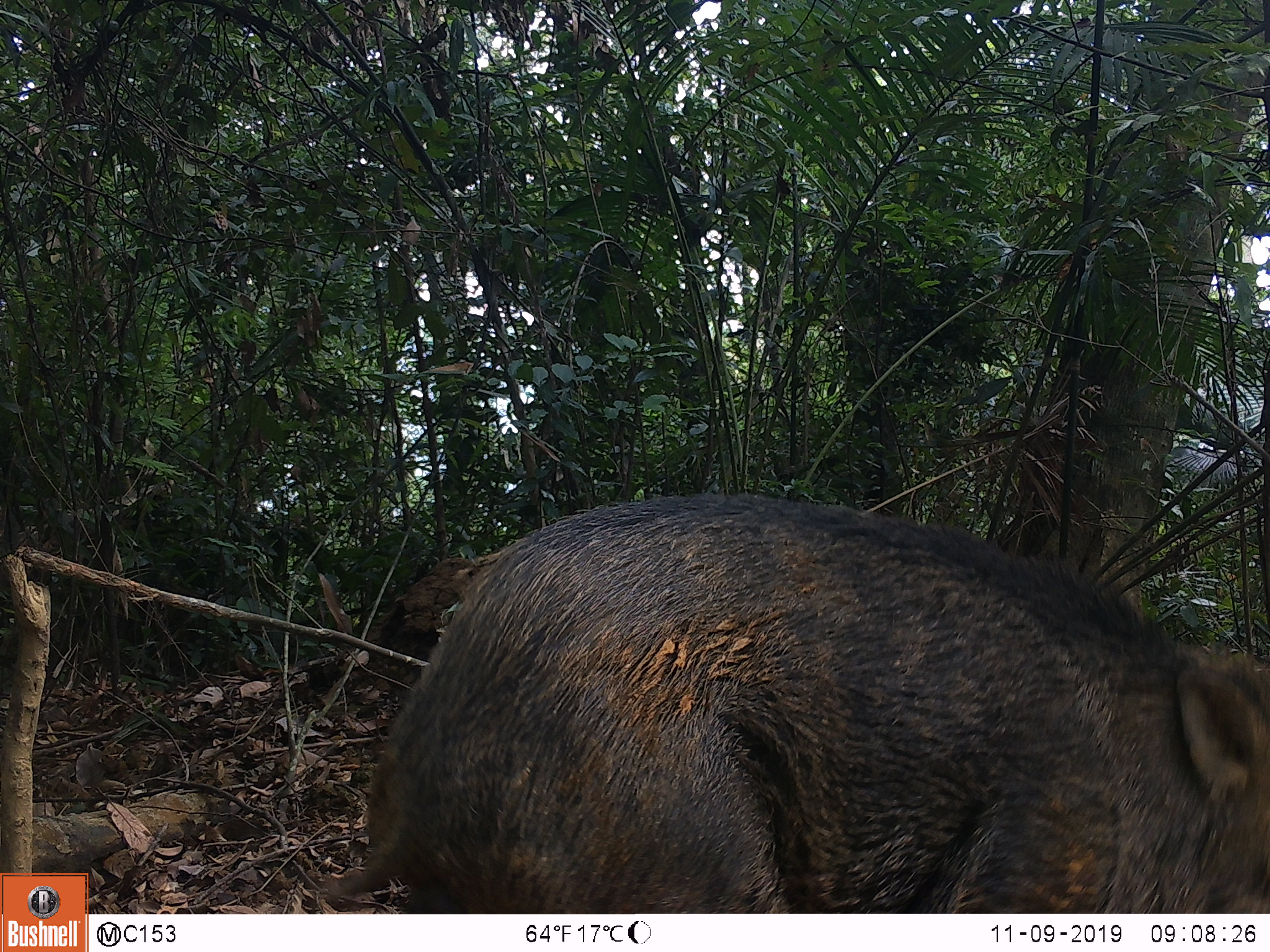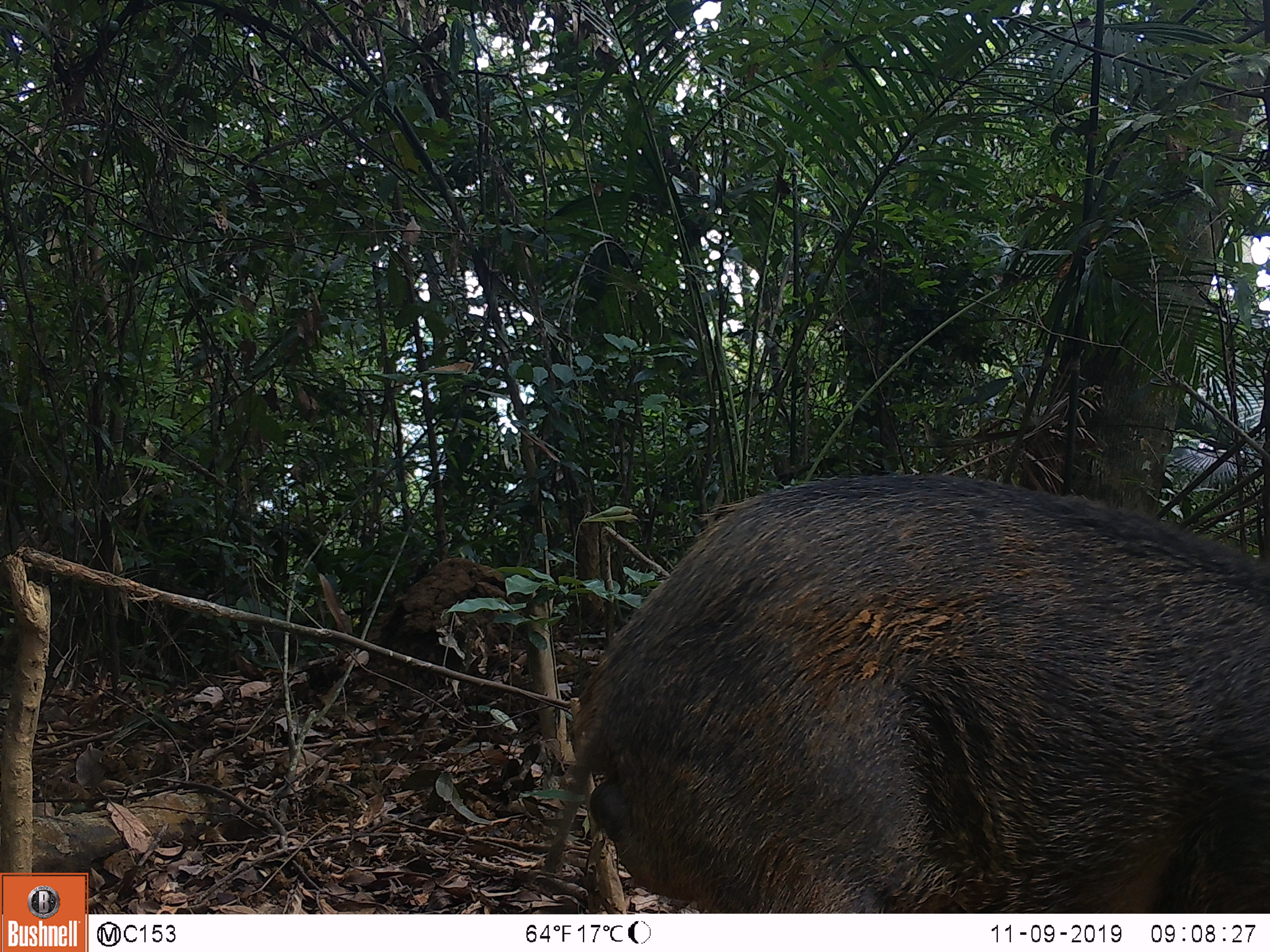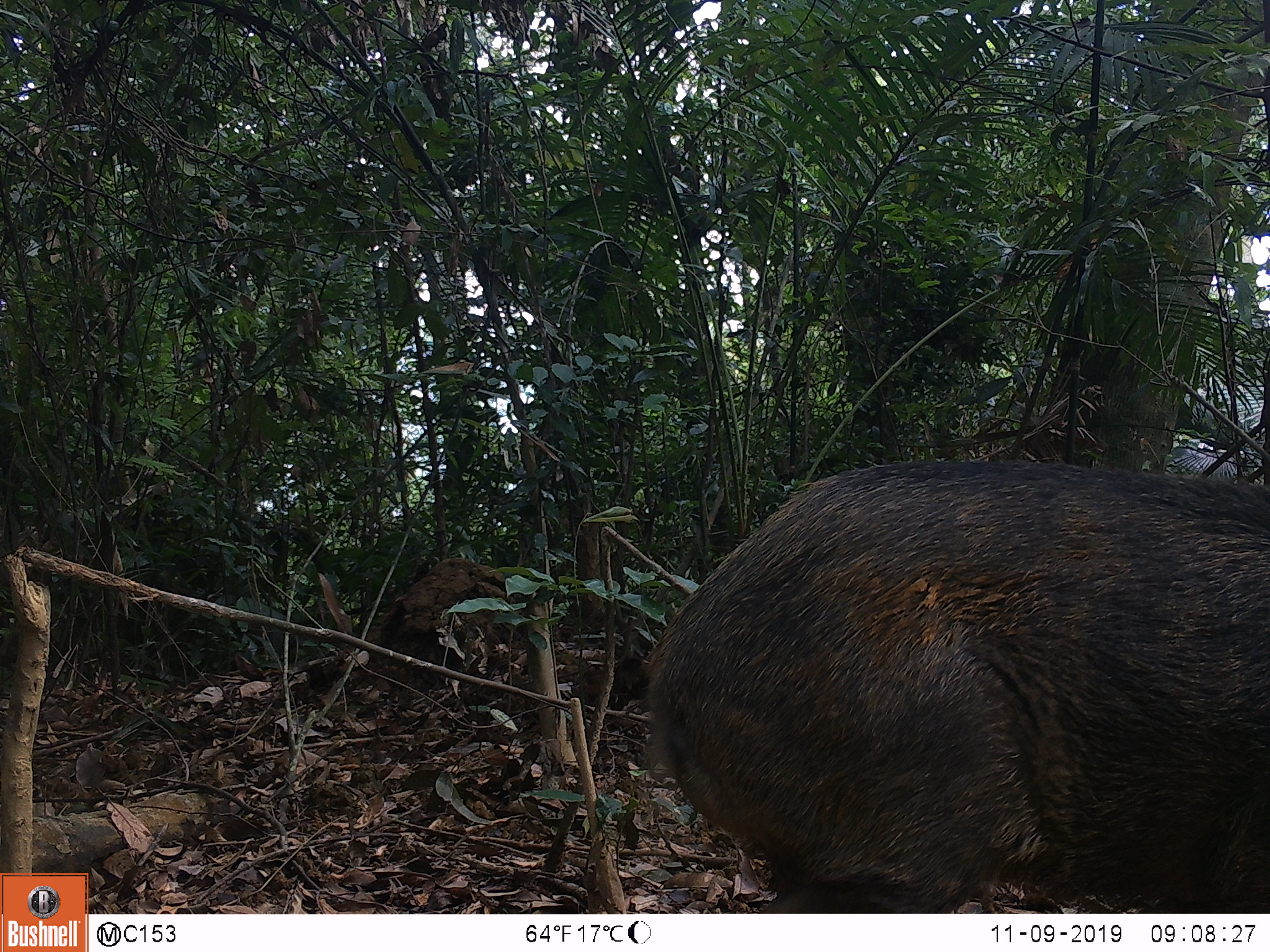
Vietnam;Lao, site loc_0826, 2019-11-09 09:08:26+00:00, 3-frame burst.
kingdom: Animalia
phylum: Chordata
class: Mammalia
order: Artiodactyla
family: Suidae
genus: Sus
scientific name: Sus scrofa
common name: eurasian wild pig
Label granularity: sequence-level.